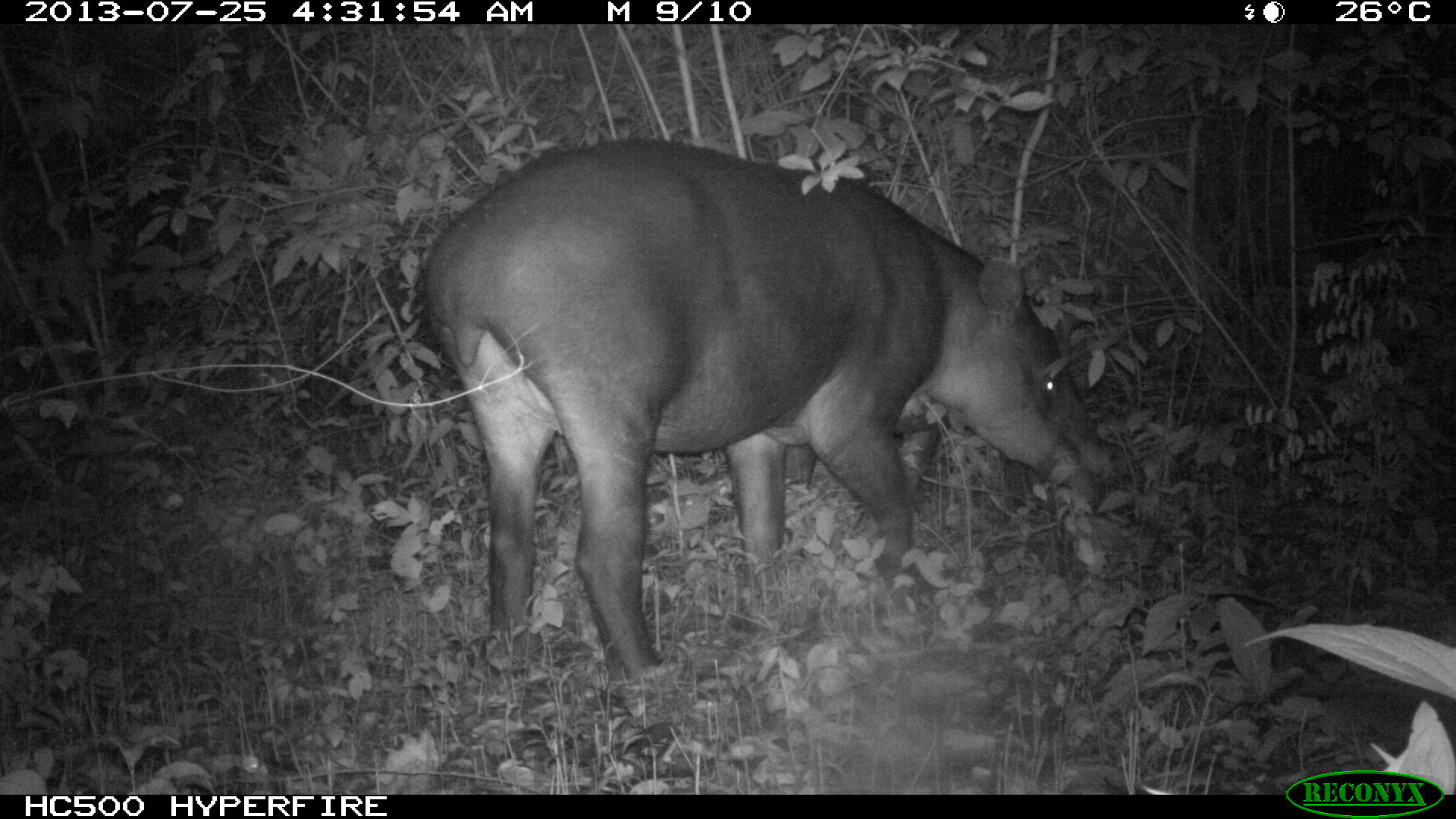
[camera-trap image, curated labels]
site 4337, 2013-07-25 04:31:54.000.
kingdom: Animalia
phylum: Chordata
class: Mammalia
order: Perissodactyla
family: Tapiridae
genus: Tapirus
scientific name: Tapirus bairdii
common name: baird's tapir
Tapirus bairdii (baird's tapir), count 2.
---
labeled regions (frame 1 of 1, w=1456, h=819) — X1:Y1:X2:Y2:
tapirus bairdii: 420:136:1120:684